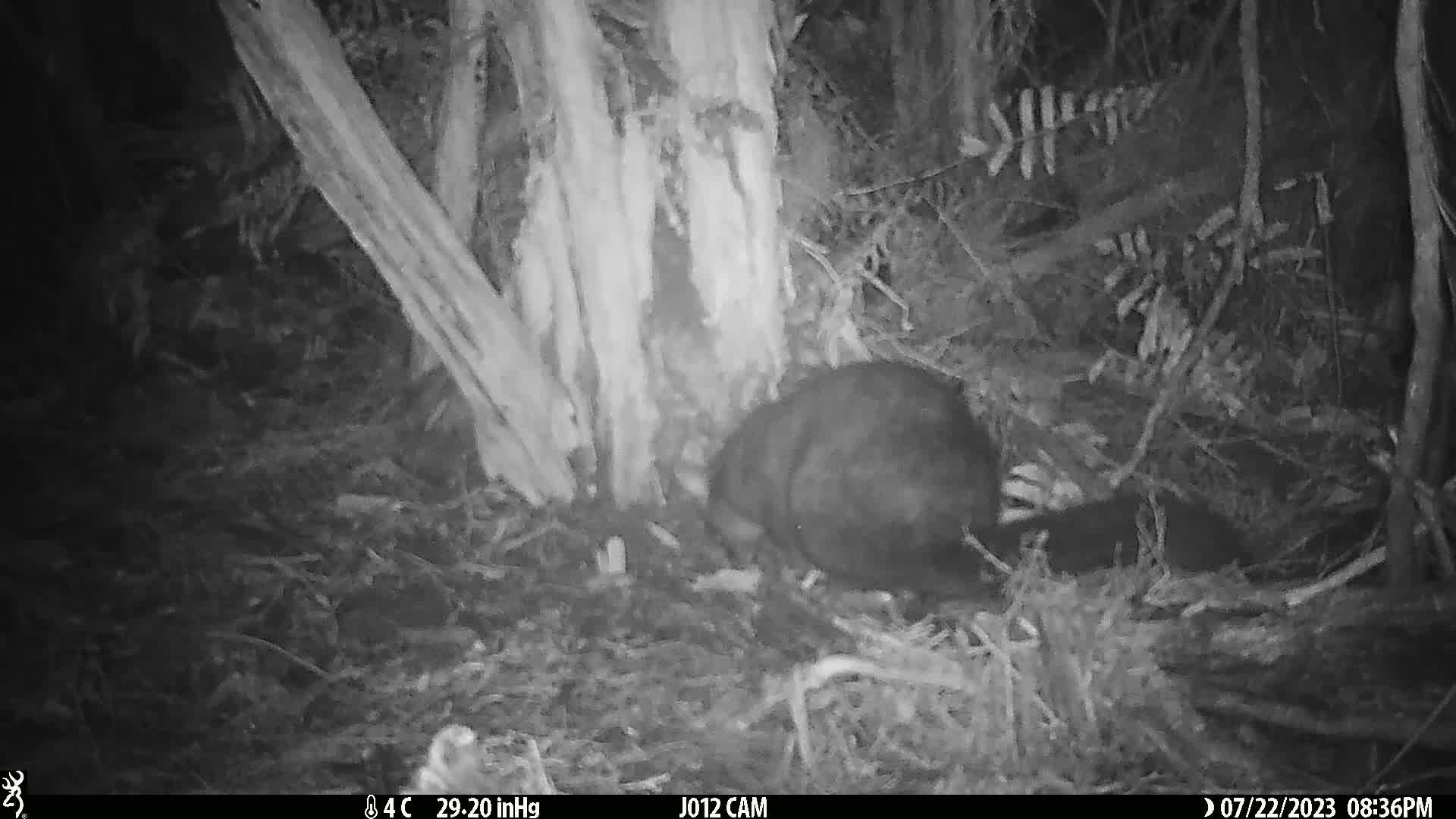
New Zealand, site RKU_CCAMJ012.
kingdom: Animalia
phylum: Chordata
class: Mammalia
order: Diprotodontia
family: Phalangeridae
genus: Trichosurus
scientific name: Trichosurus vulpecula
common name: common brushtail possum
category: possum